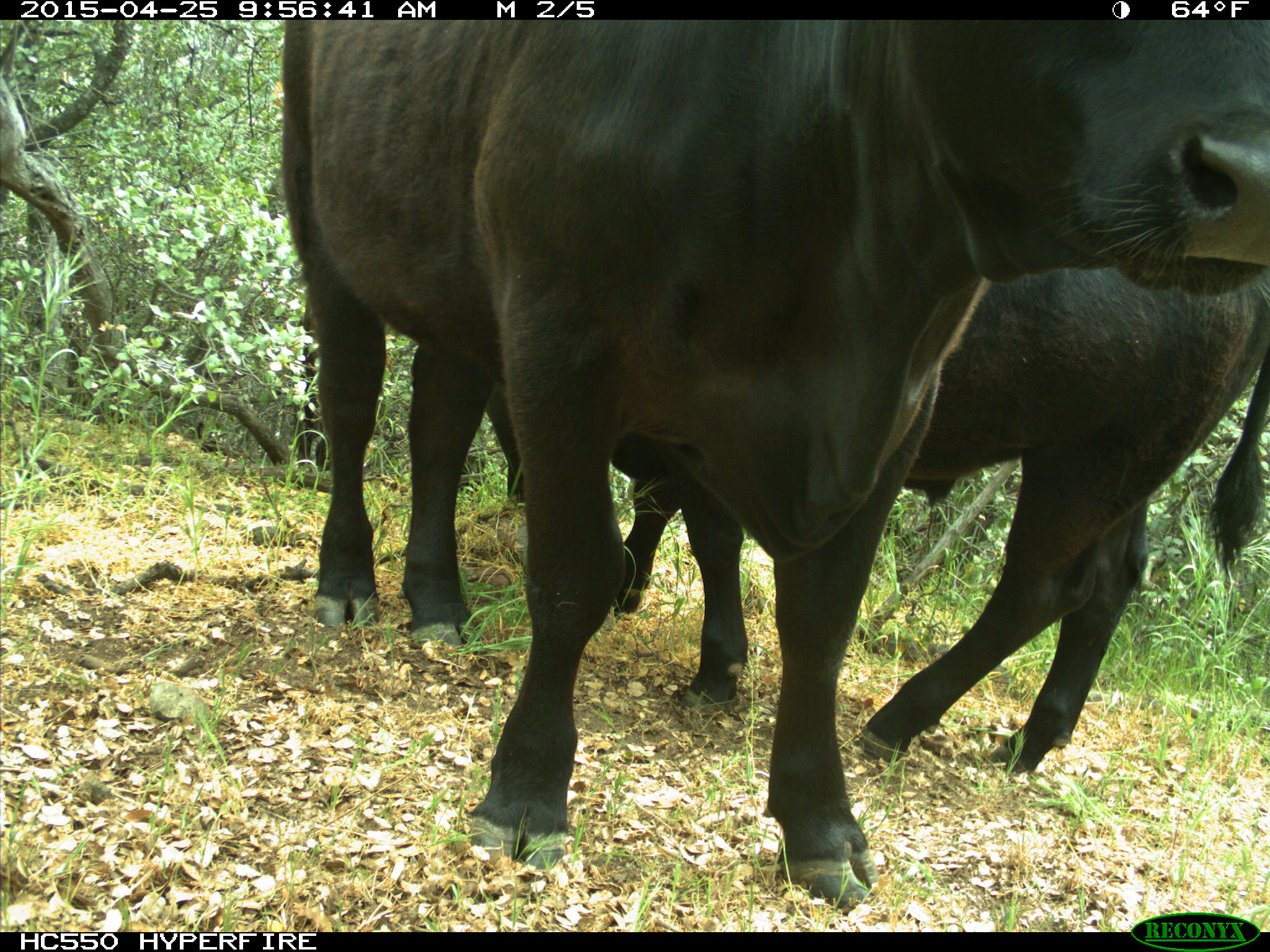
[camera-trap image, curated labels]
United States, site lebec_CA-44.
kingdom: Animalia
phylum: Chordata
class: Mammalia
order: Artiodactyla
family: Suidae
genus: Sus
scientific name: Sus scrofa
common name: wild boar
Sus scrofa (wild boar).